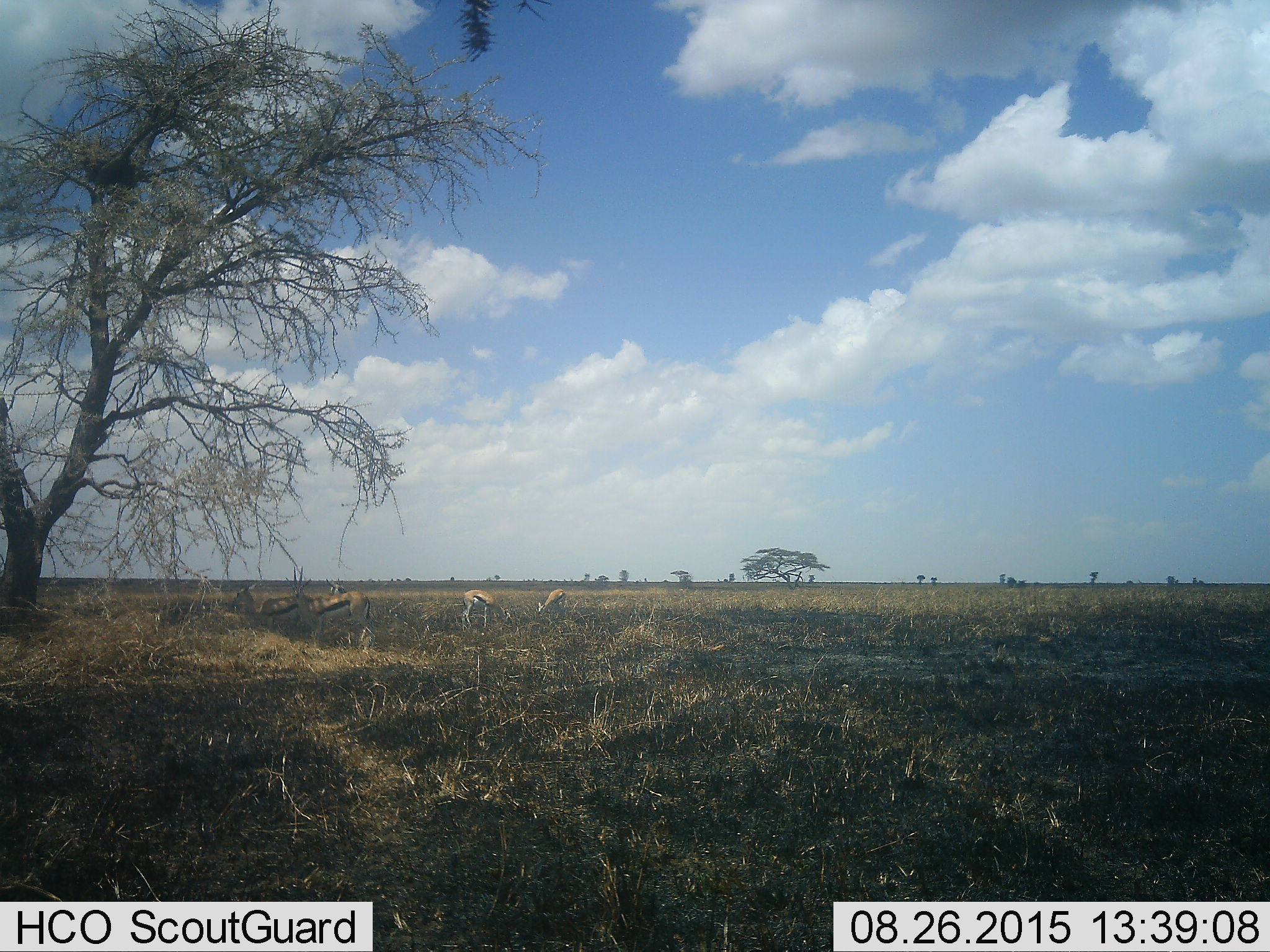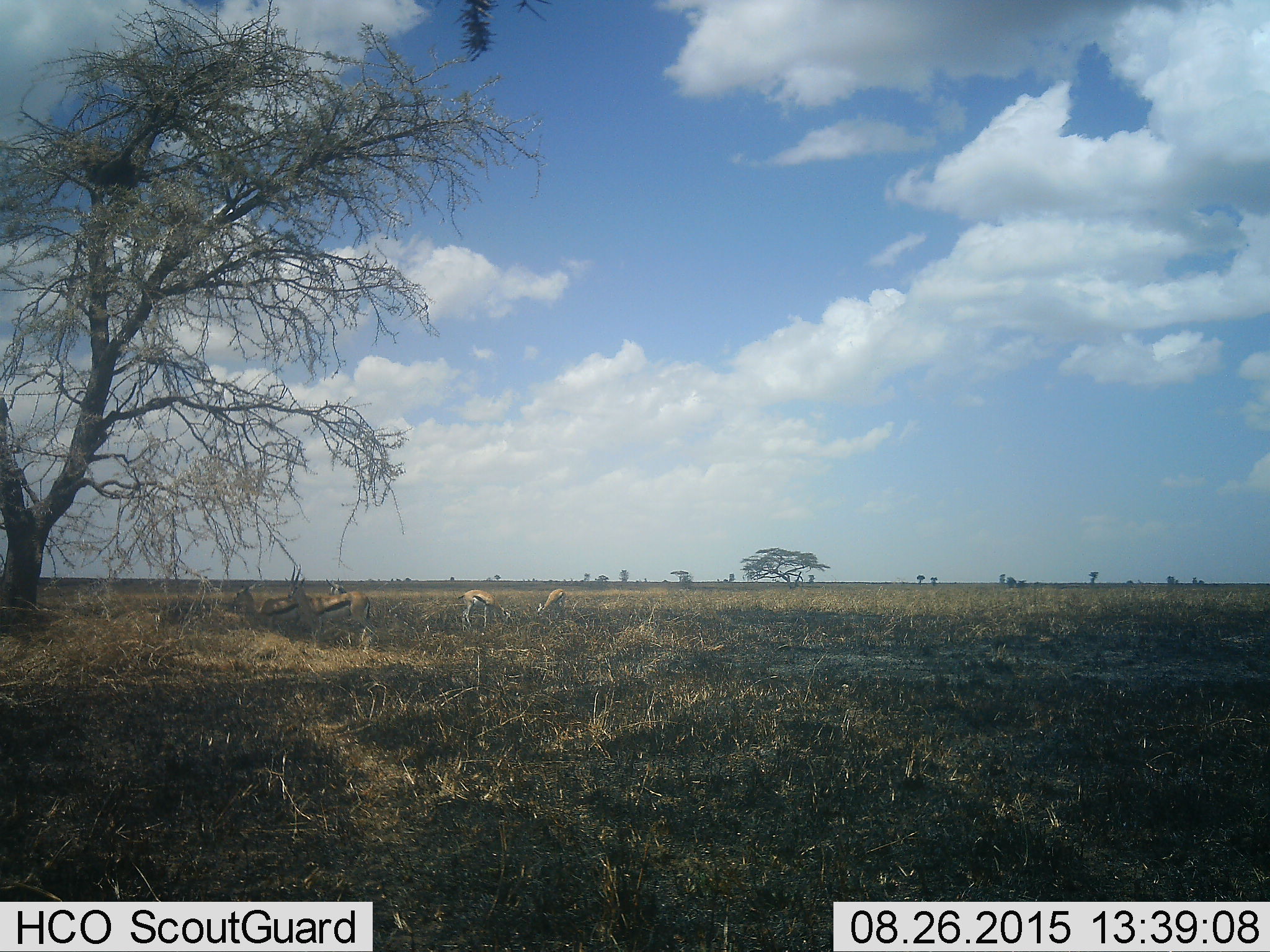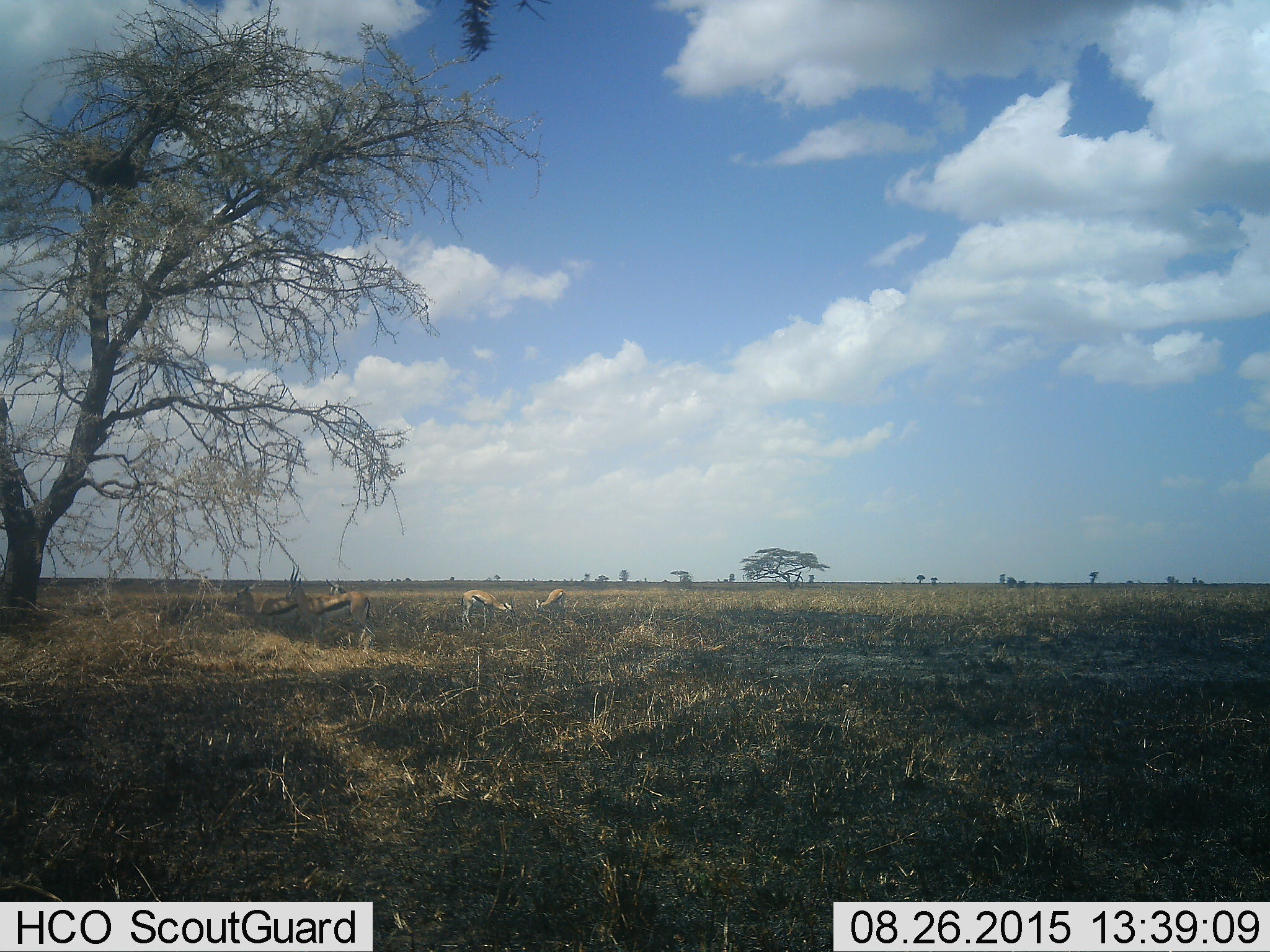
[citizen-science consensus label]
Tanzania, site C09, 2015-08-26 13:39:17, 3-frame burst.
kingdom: Animalia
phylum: Chordata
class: Mammalia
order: Artiodactyla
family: Bovidae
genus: Eudorcas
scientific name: Eudorcas thomsonii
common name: thomson's gazelle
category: gazellethomsons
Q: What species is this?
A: Gazellethomsons (thomson's gazelle) (Eudorcas thomsonii).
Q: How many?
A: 5.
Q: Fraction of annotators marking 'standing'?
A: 87%.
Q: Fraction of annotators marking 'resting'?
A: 7%.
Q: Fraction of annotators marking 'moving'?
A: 13%.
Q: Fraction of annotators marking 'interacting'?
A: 7%.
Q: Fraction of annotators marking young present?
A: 0%.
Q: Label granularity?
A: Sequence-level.